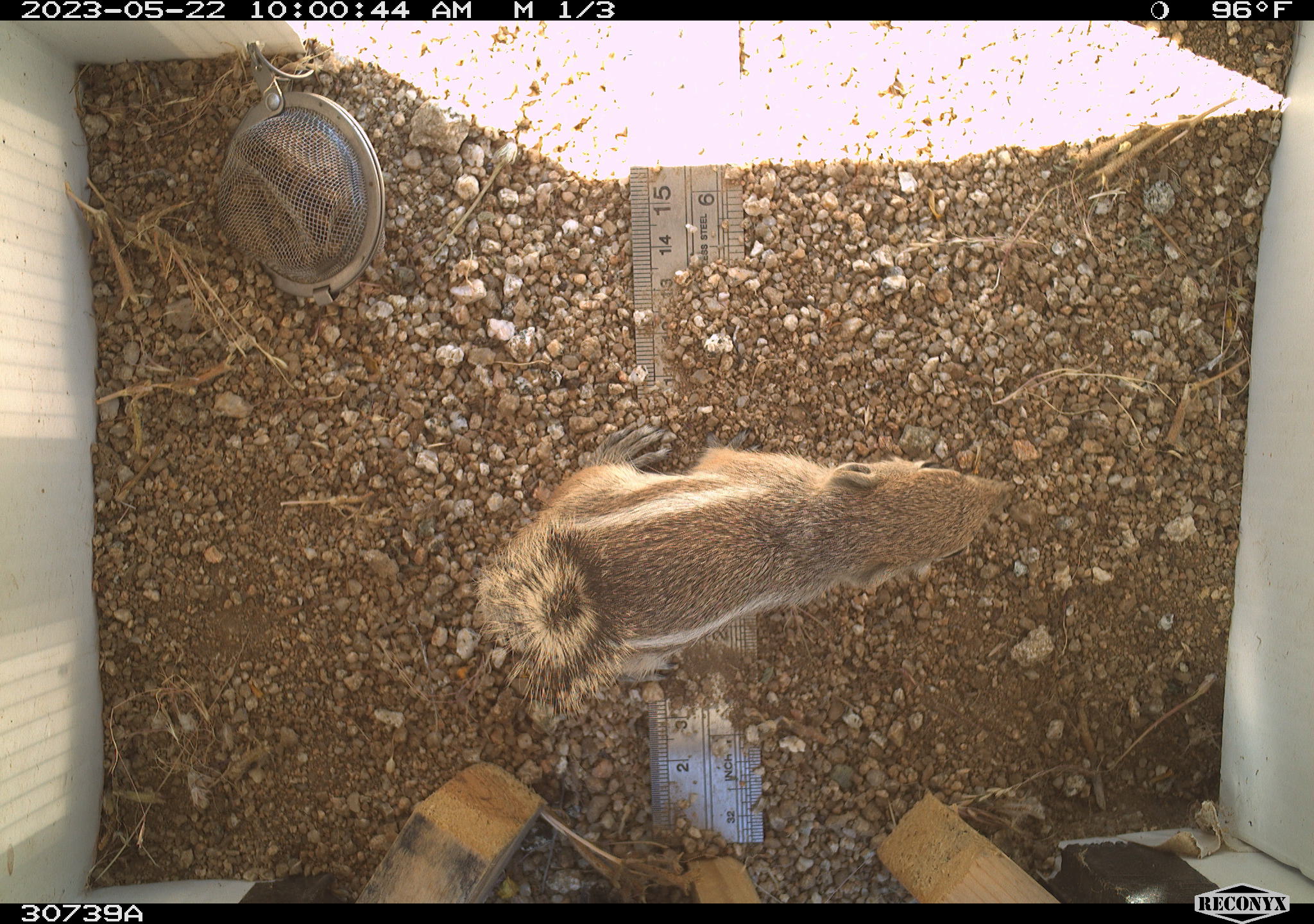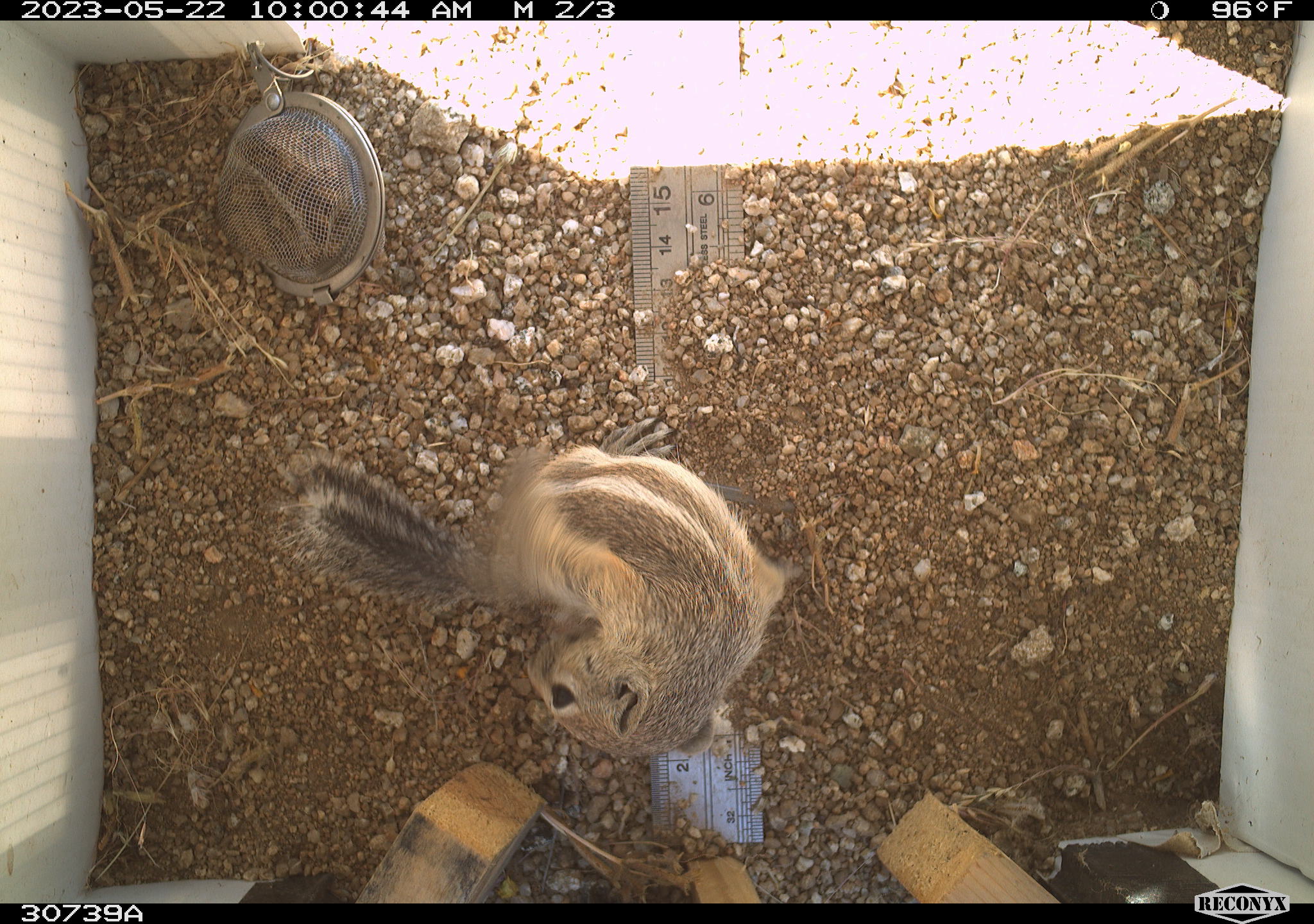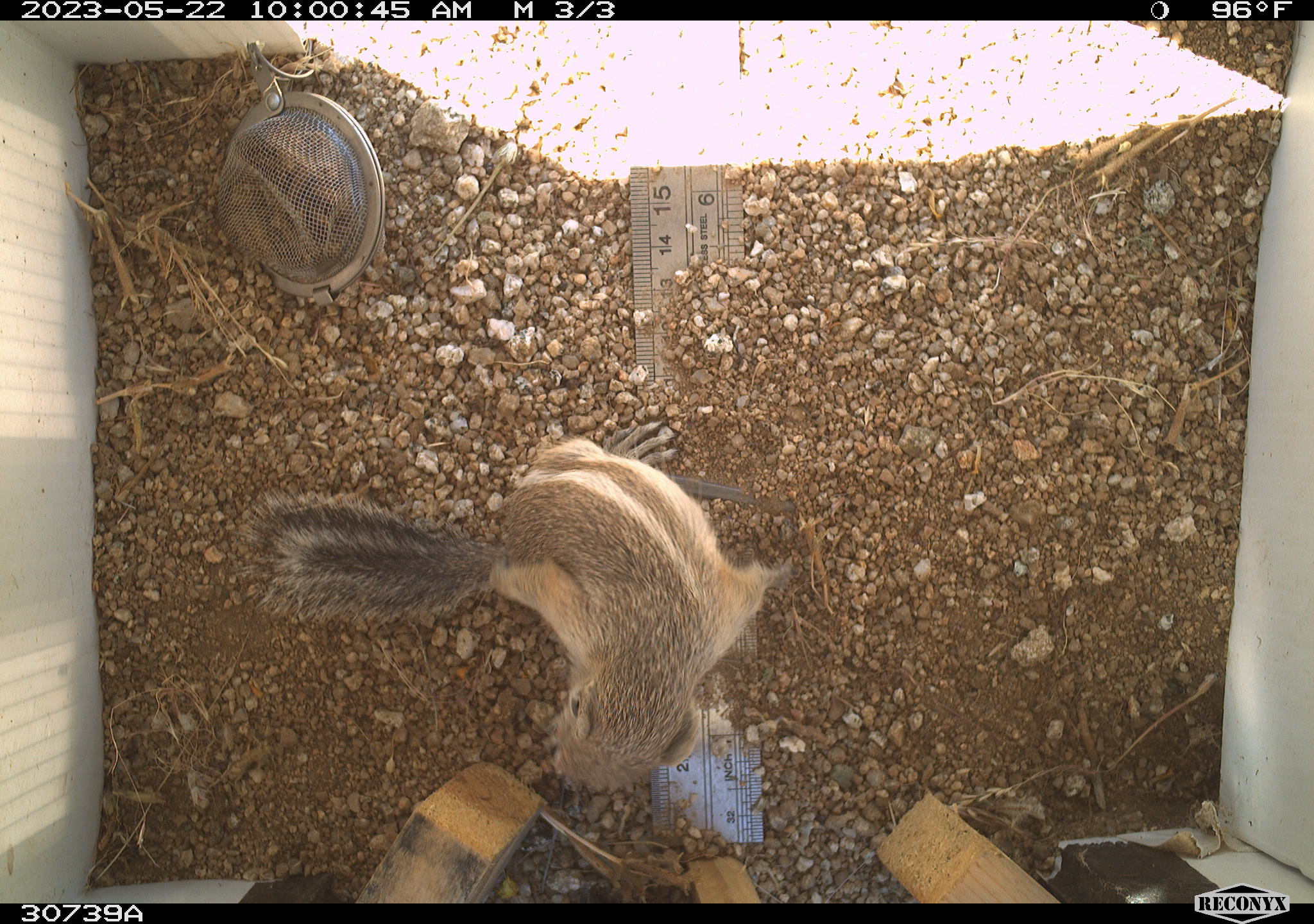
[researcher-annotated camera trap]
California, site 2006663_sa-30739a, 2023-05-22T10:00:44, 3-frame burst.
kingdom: Animalia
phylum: Chordata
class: Mammalia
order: Rodentia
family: Sciuridae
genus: Ammospermophilus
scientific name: Ammospermophilus leucurus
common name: white-tailed antelope squirrel